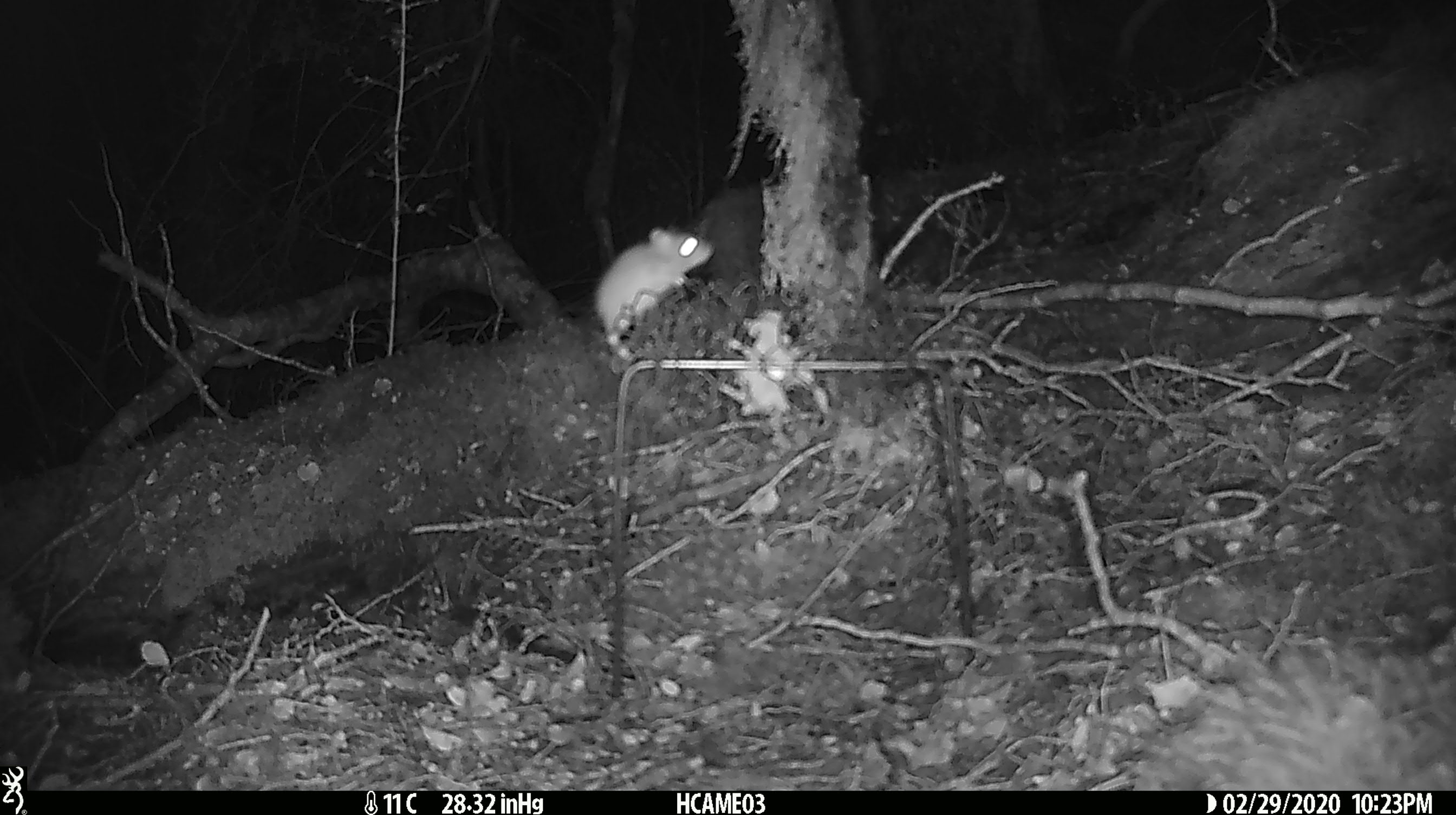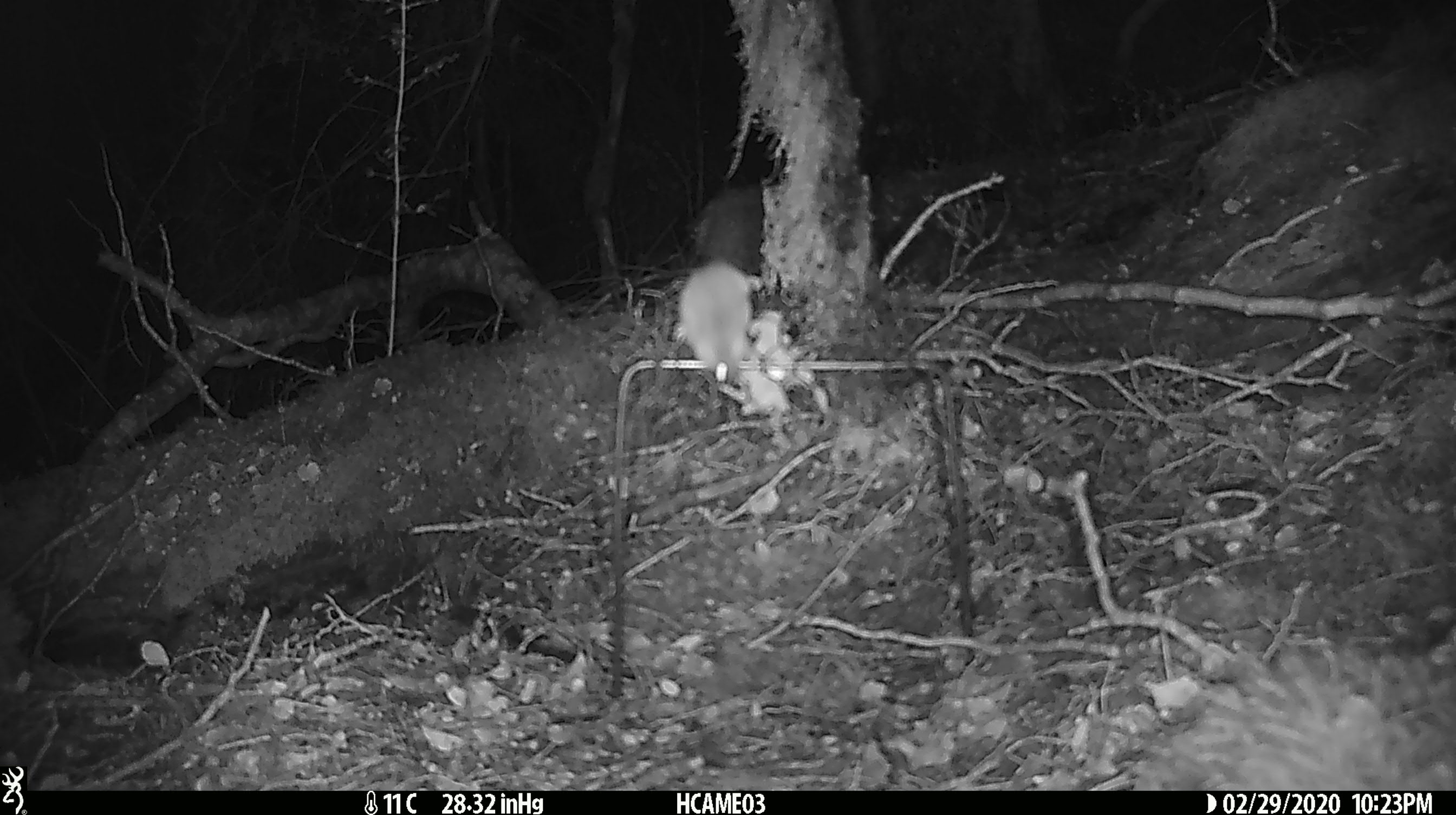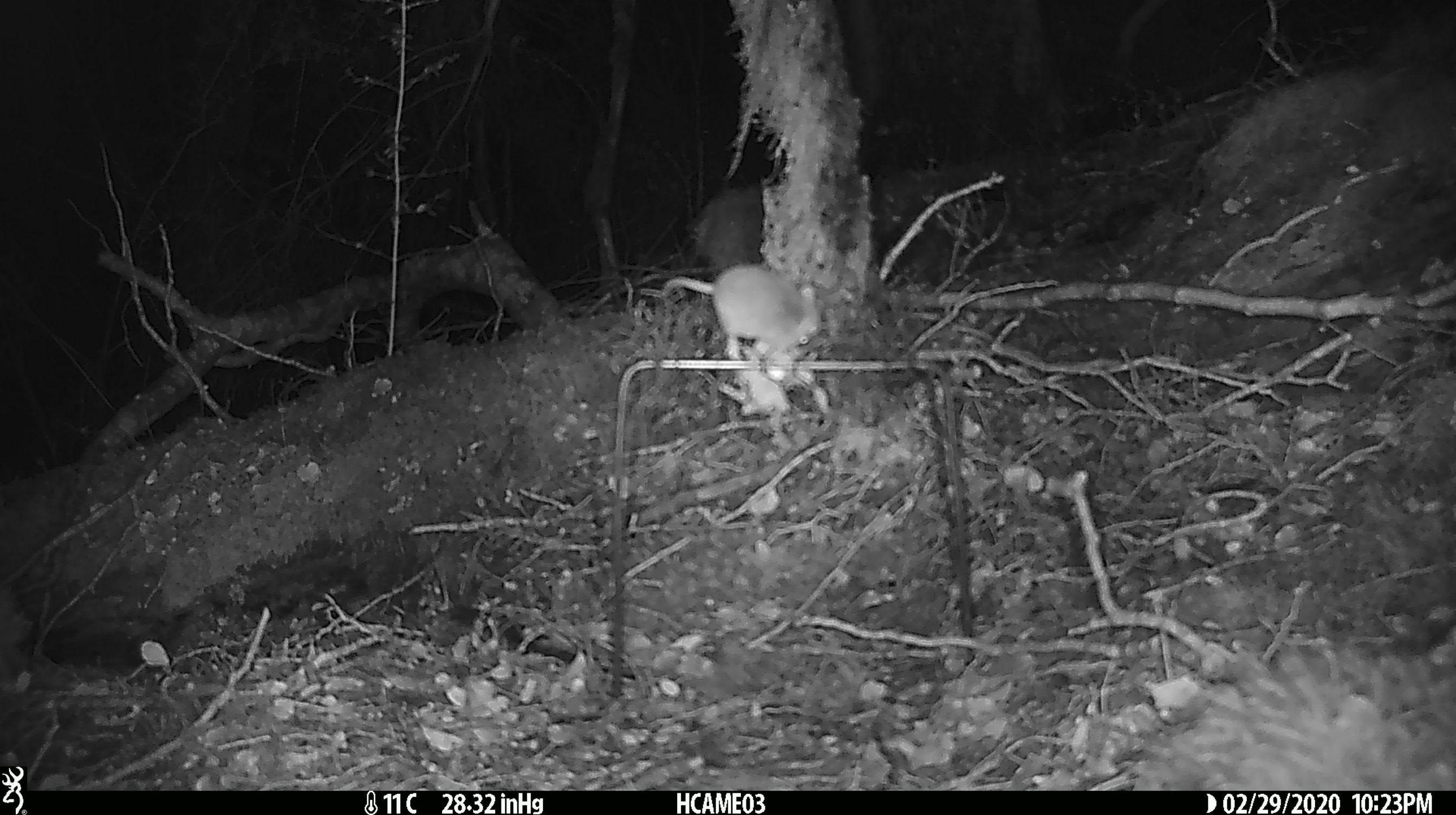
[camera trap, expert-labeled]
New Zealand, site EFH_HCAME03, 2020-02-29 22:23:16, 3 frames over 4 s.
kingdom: Animalia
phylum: Chordata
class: Mammalia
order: Rodentia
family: Muridae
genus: Mus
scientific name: Mus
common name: mouse